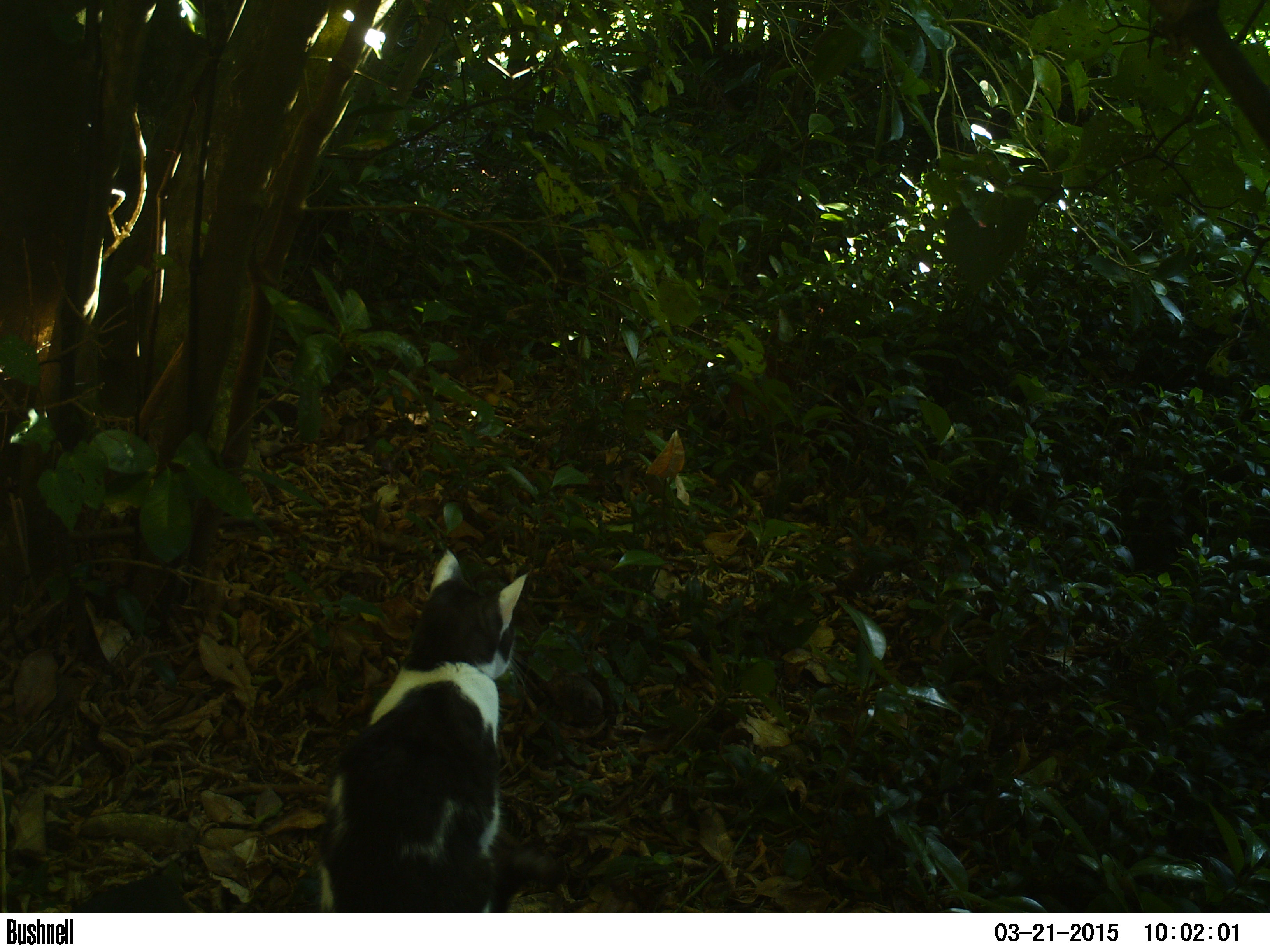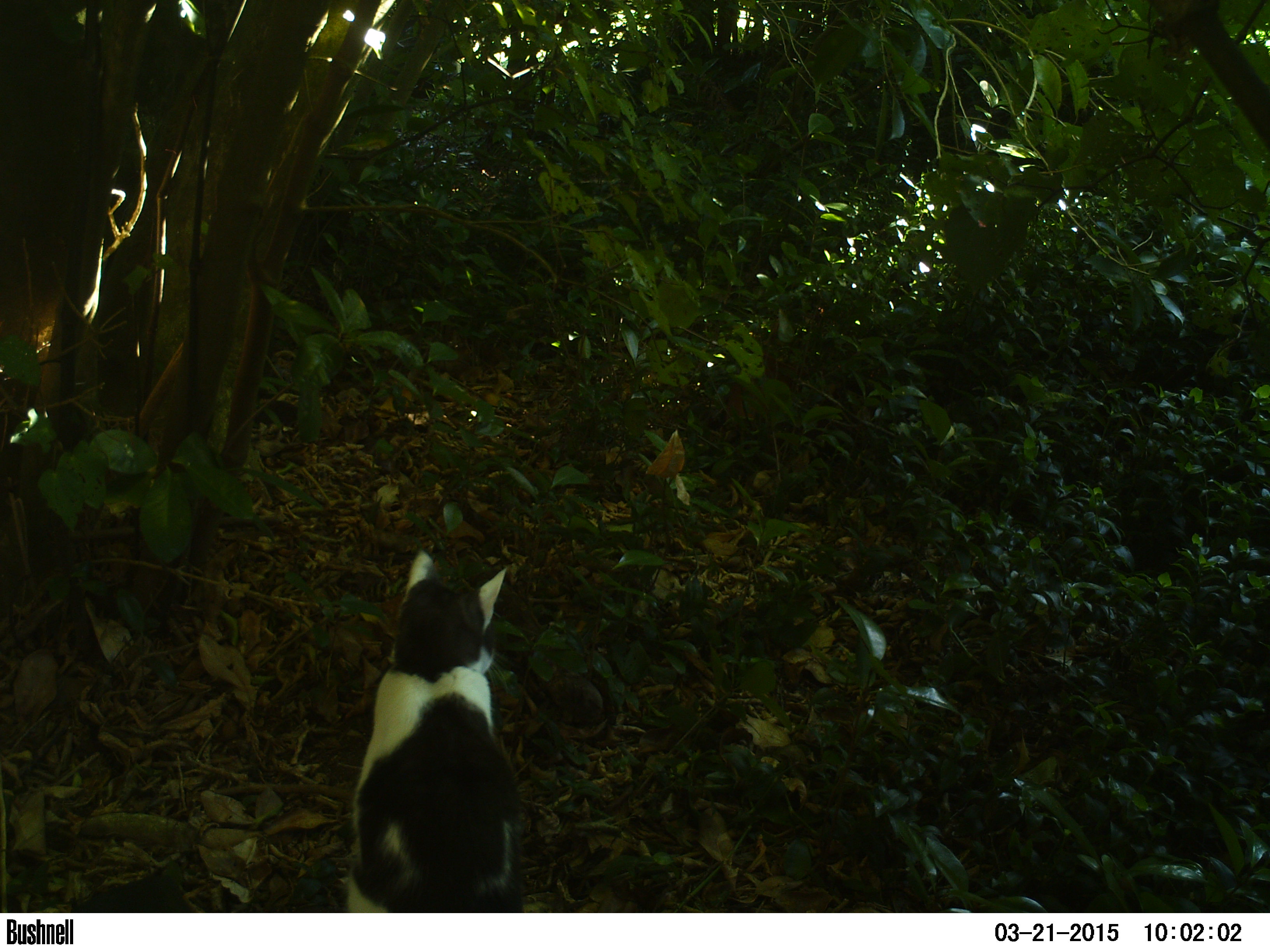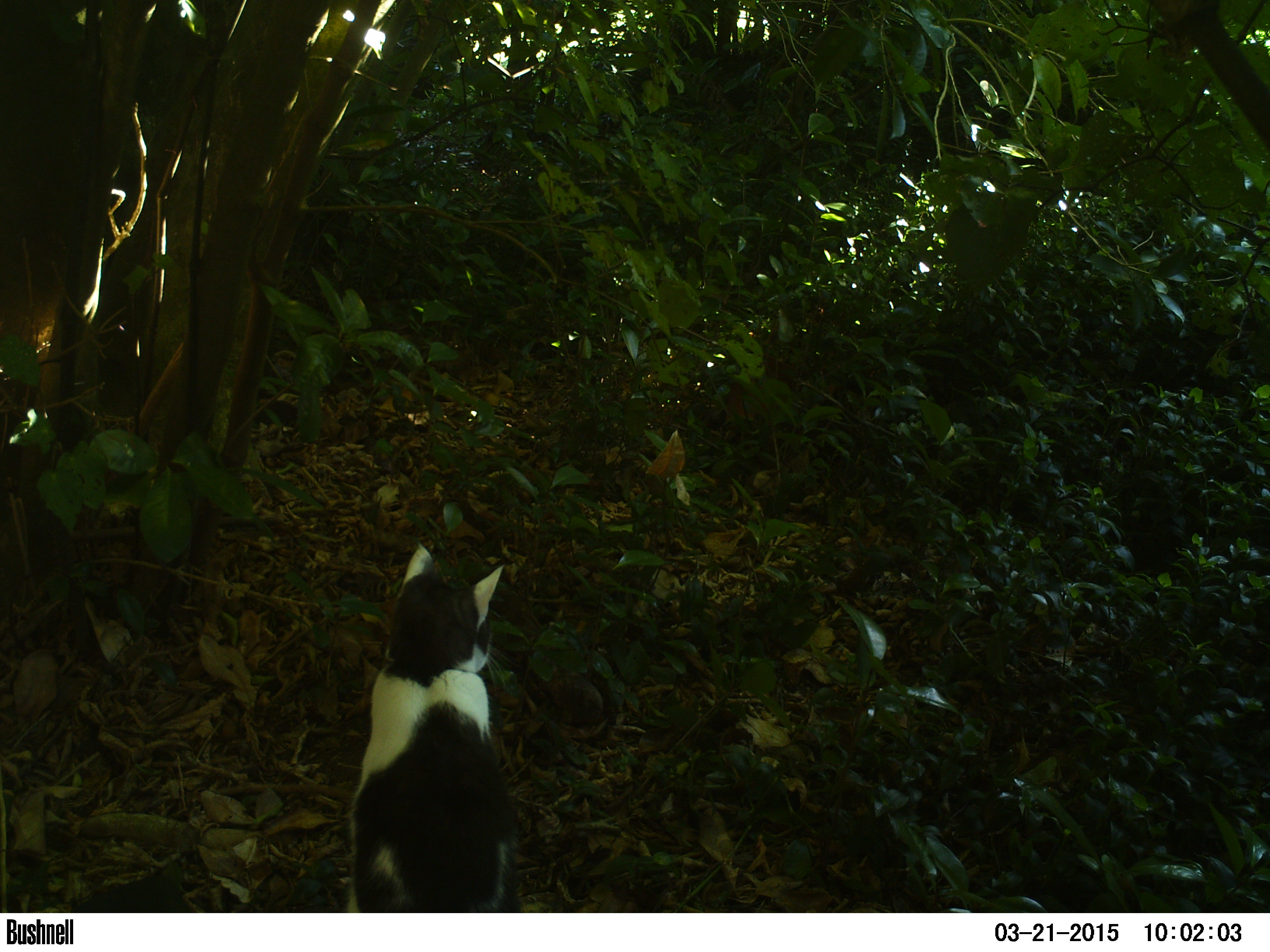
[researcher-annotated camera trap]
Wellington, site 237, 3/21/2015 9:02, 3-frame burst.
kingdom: Animalia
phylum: Chordata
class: Mammalia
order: Carnivora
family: Felidae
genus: Felis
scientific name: Felis catus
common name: cat